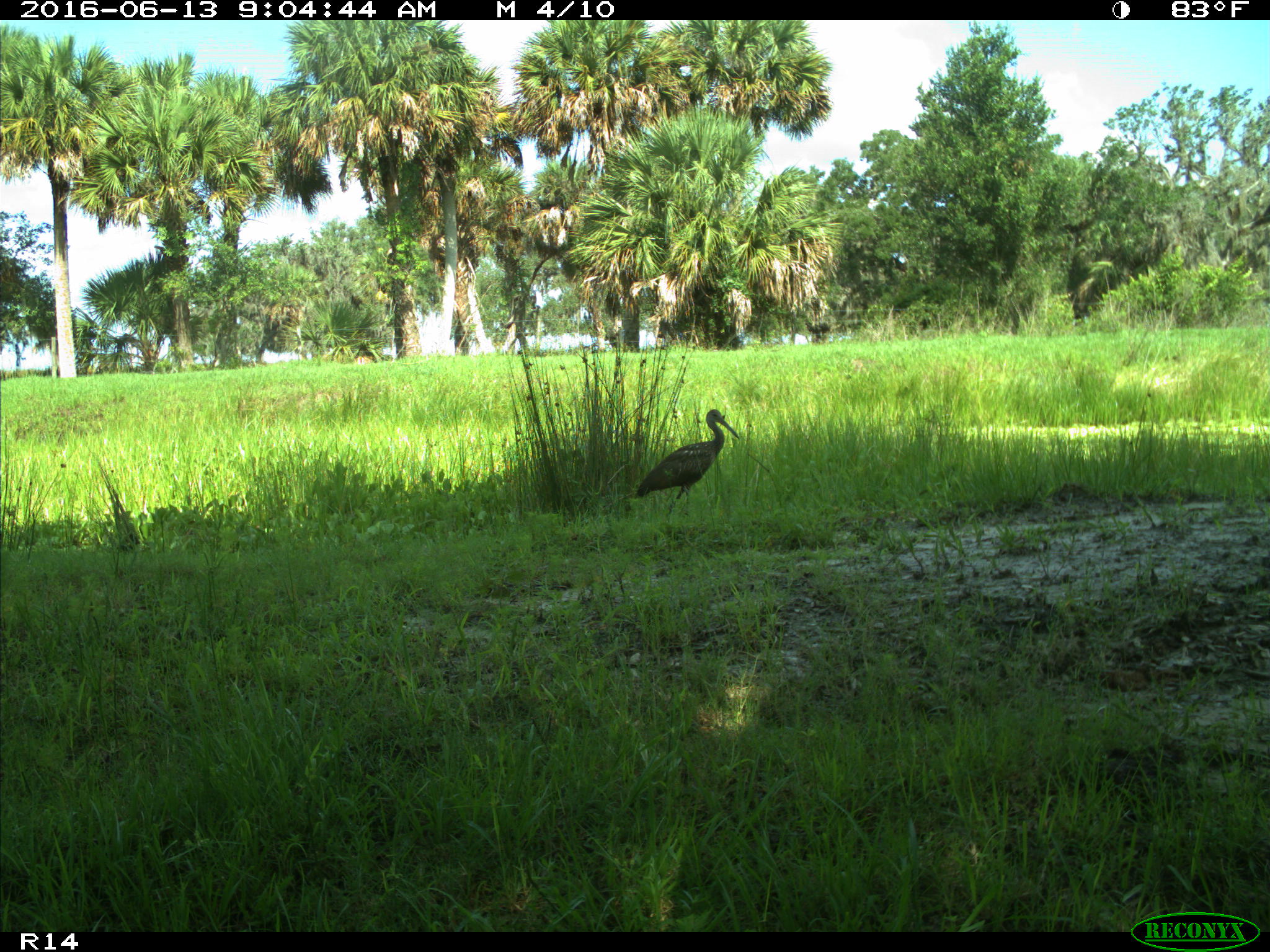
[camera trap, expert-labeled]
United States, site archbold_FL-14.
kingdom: Animalia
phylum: Chordata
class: Aves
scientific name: Aves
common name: birds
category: unidentified bird